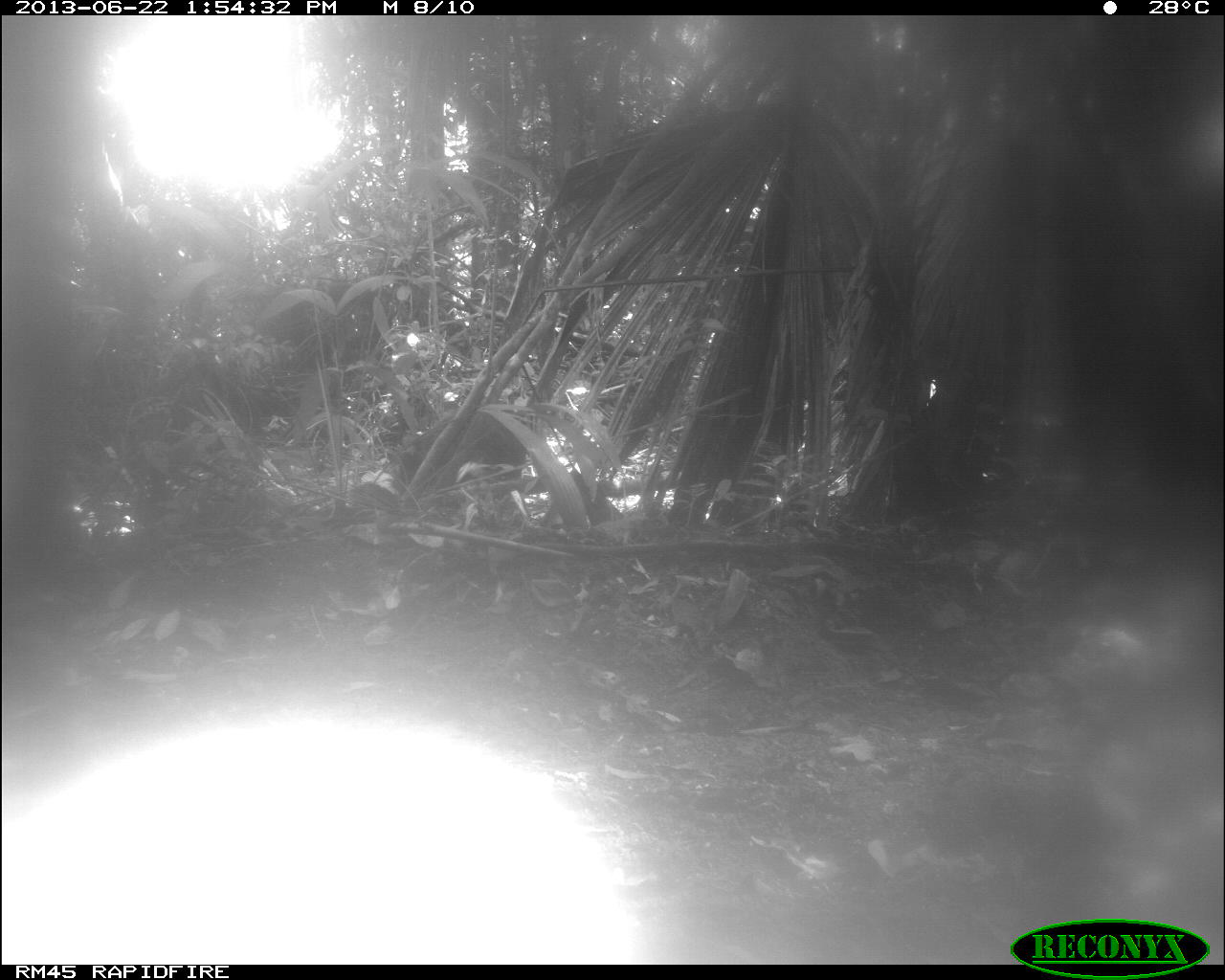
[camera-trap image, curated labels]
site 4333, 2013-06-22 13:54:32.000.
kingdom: Animalia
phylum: Chordata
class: Mammalia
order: Artiodactyla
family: Tayassuidae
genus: Tayassu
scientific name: Tayassu pecari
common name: white-lipped peccary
Tayassu pecari (white-lipped peccary), count 1.